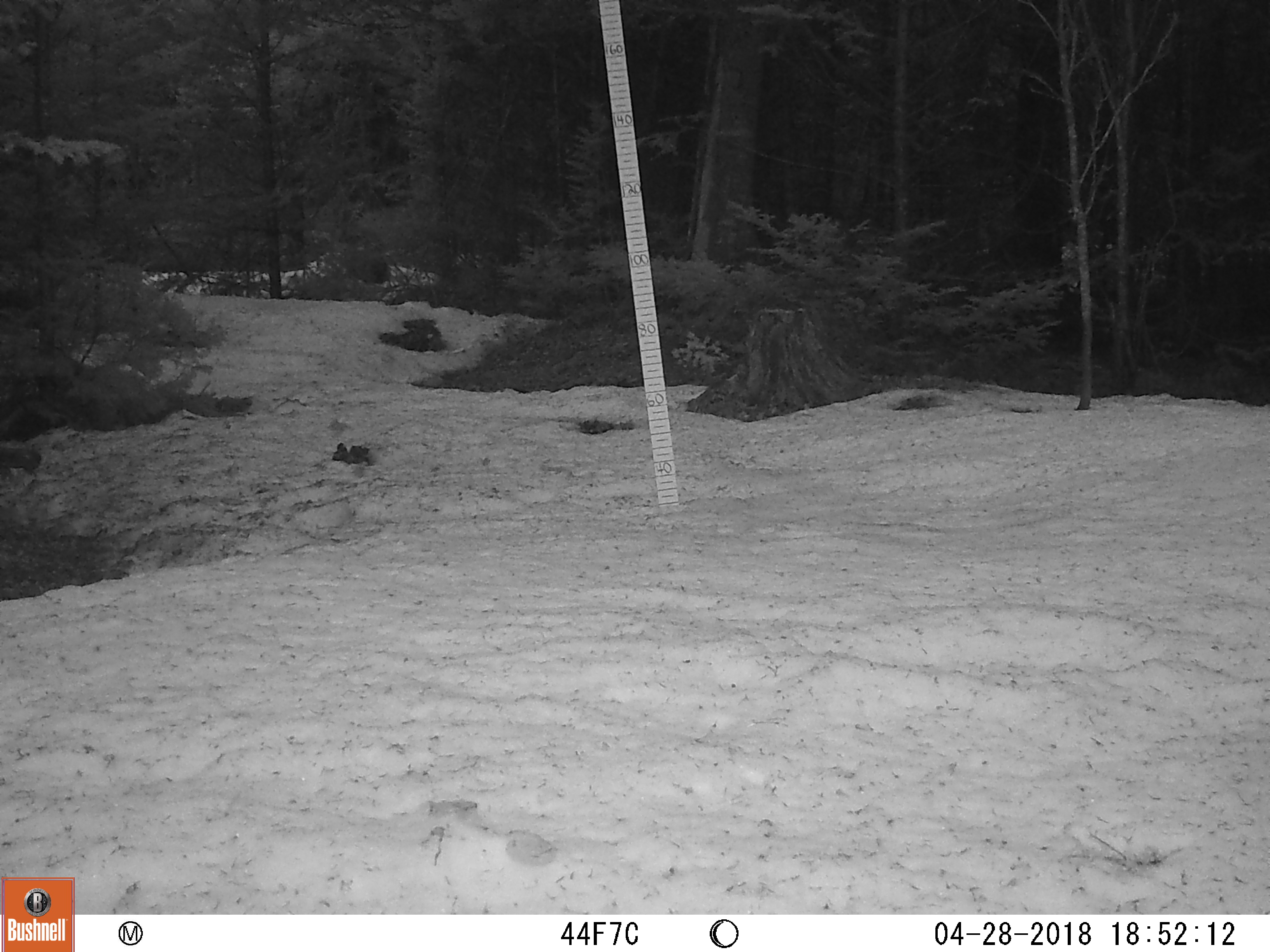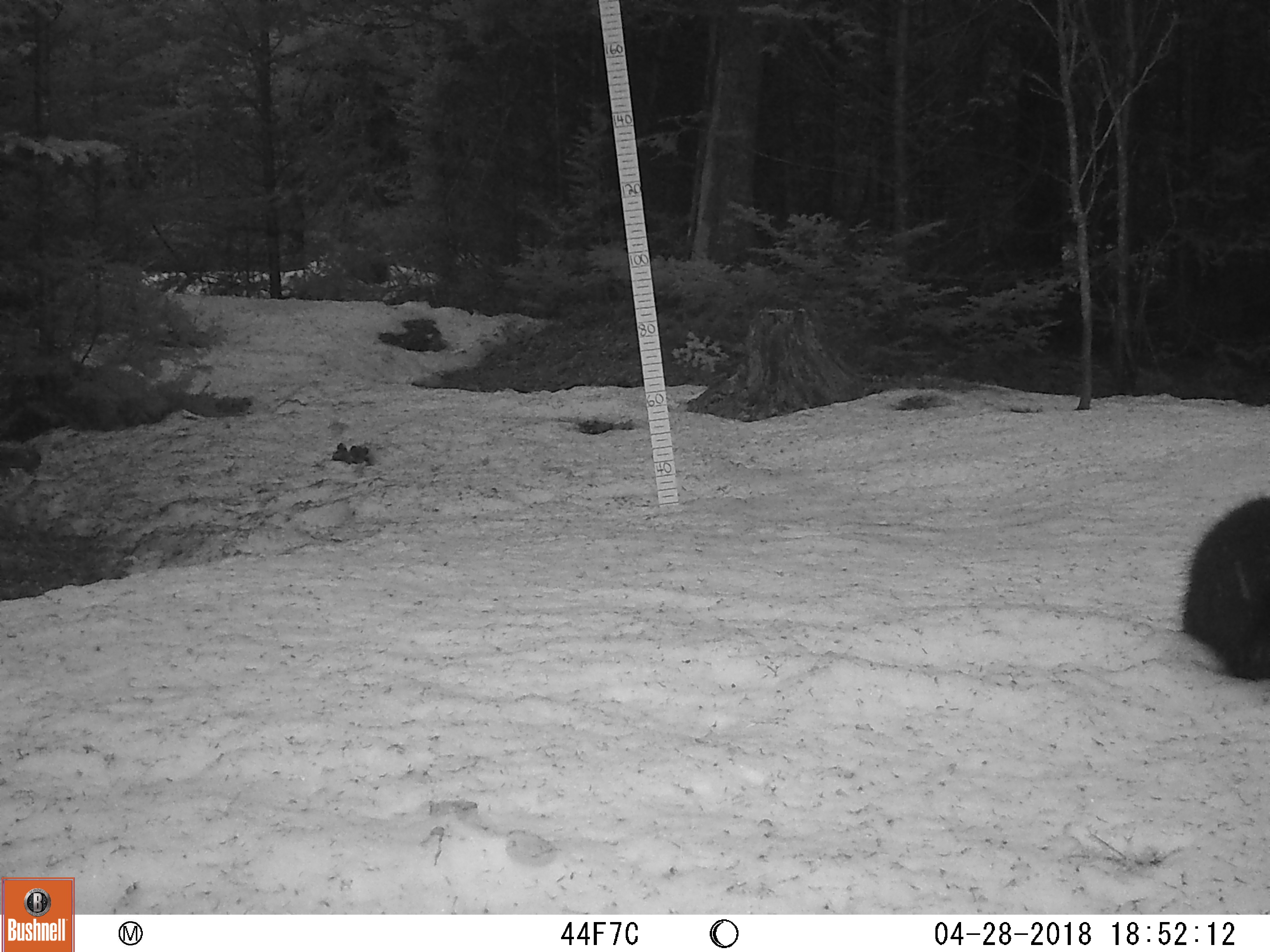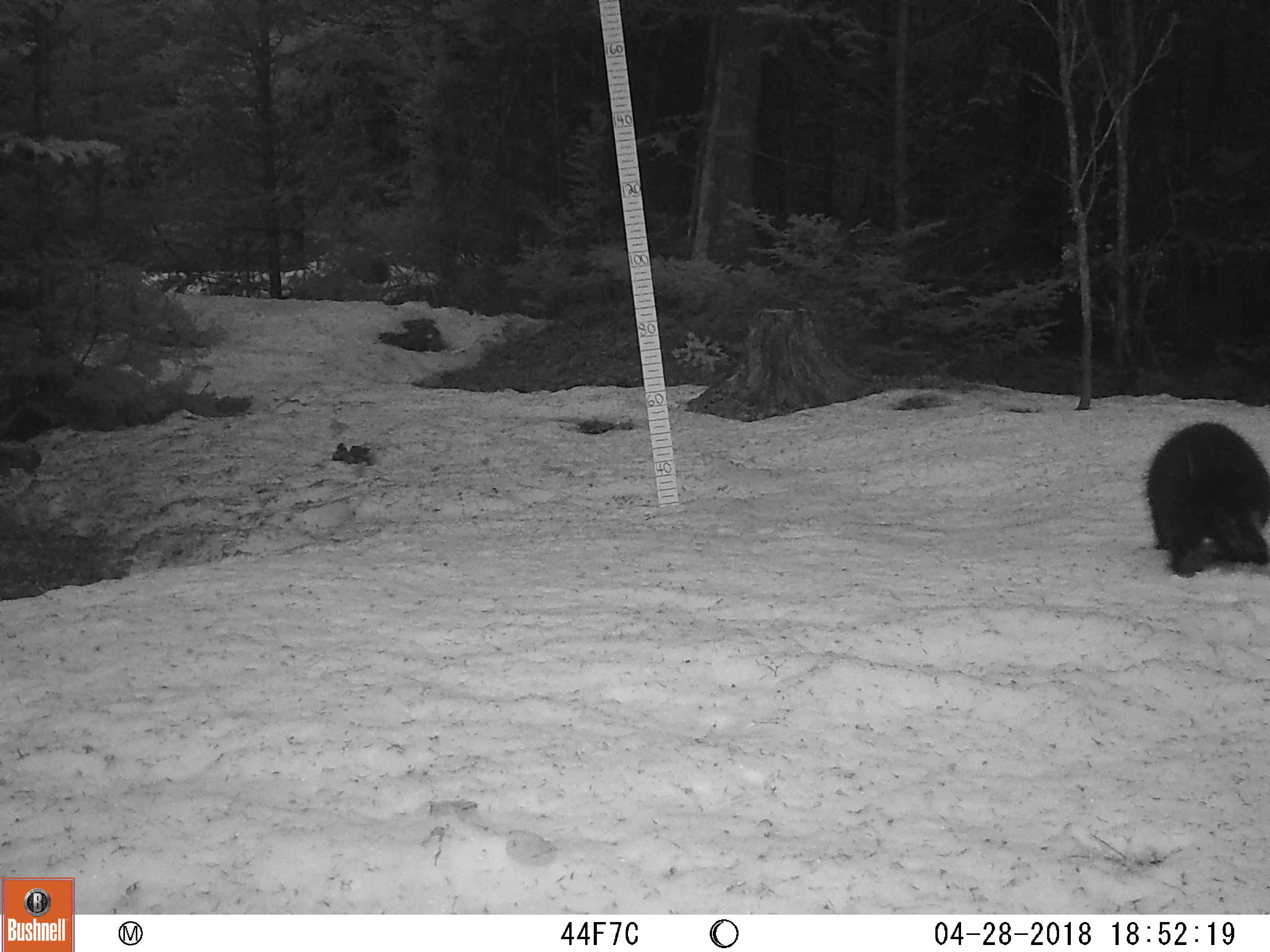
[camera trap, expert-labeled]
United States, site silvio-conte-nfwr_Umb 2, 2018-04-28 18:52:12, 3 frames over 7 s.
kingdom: Animalia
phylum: Chordata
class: Mammalia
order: Rodentia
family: Erethizontidae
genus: Erethizon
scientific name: Erethizon dorsatum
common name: porcupine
Porcupine (Erethizon dorsatum).